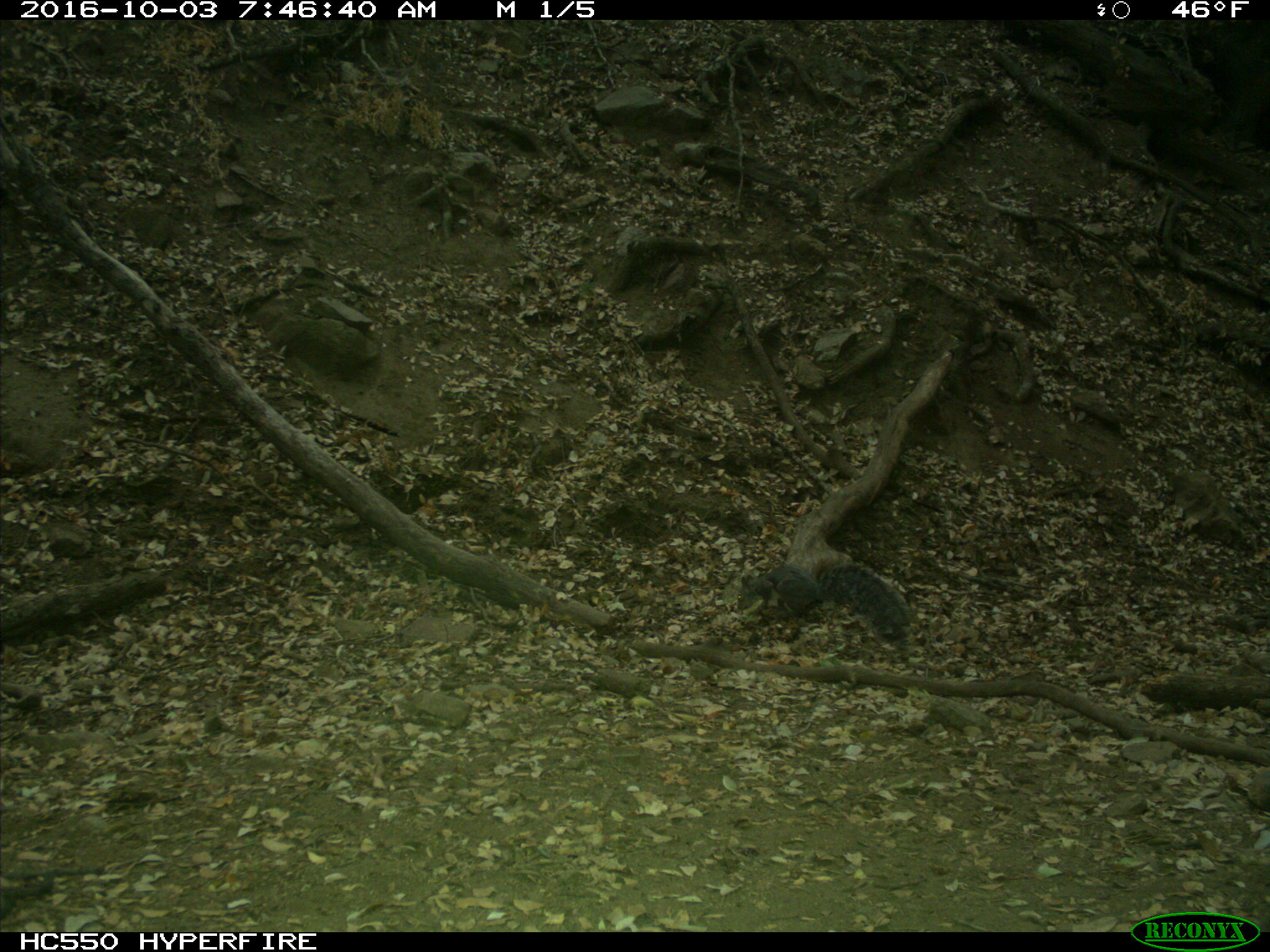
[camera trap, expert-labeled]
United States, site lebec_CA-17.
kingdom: Animalia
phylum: Chordata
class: Mammalia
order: Rodentia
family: Sciuridae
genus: Sciurus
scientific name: Sciurus carolinensis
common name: eastern gray squirrel